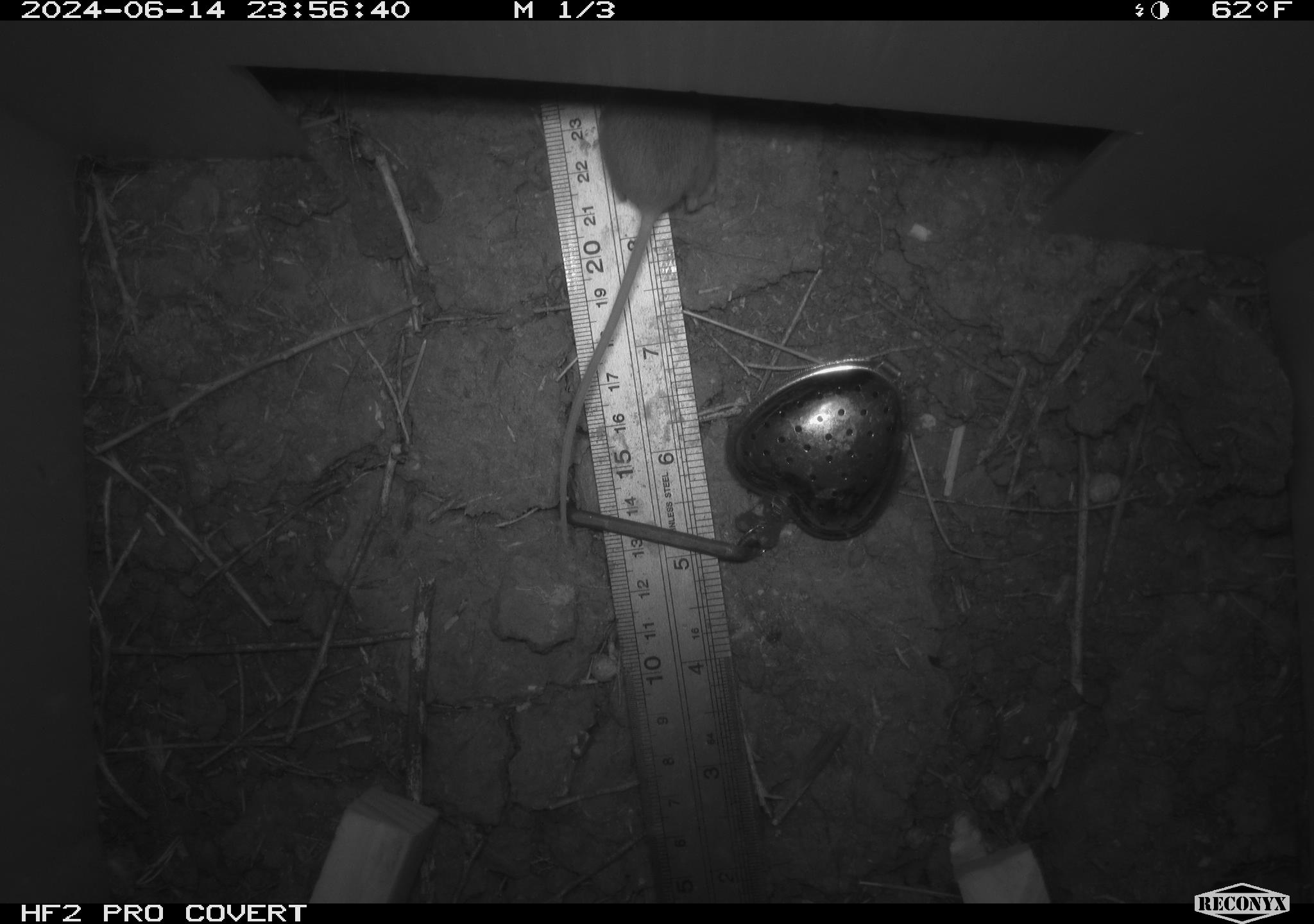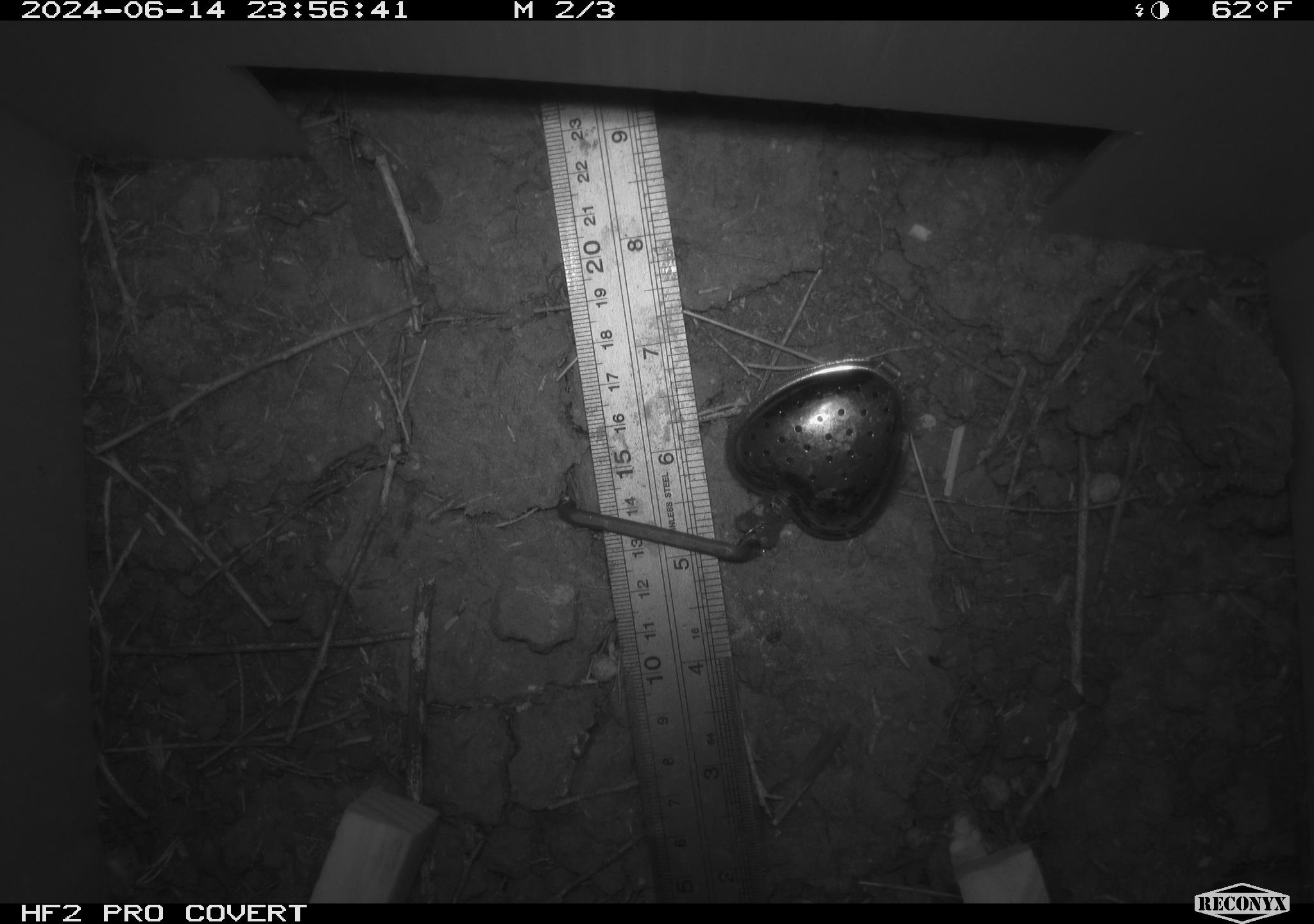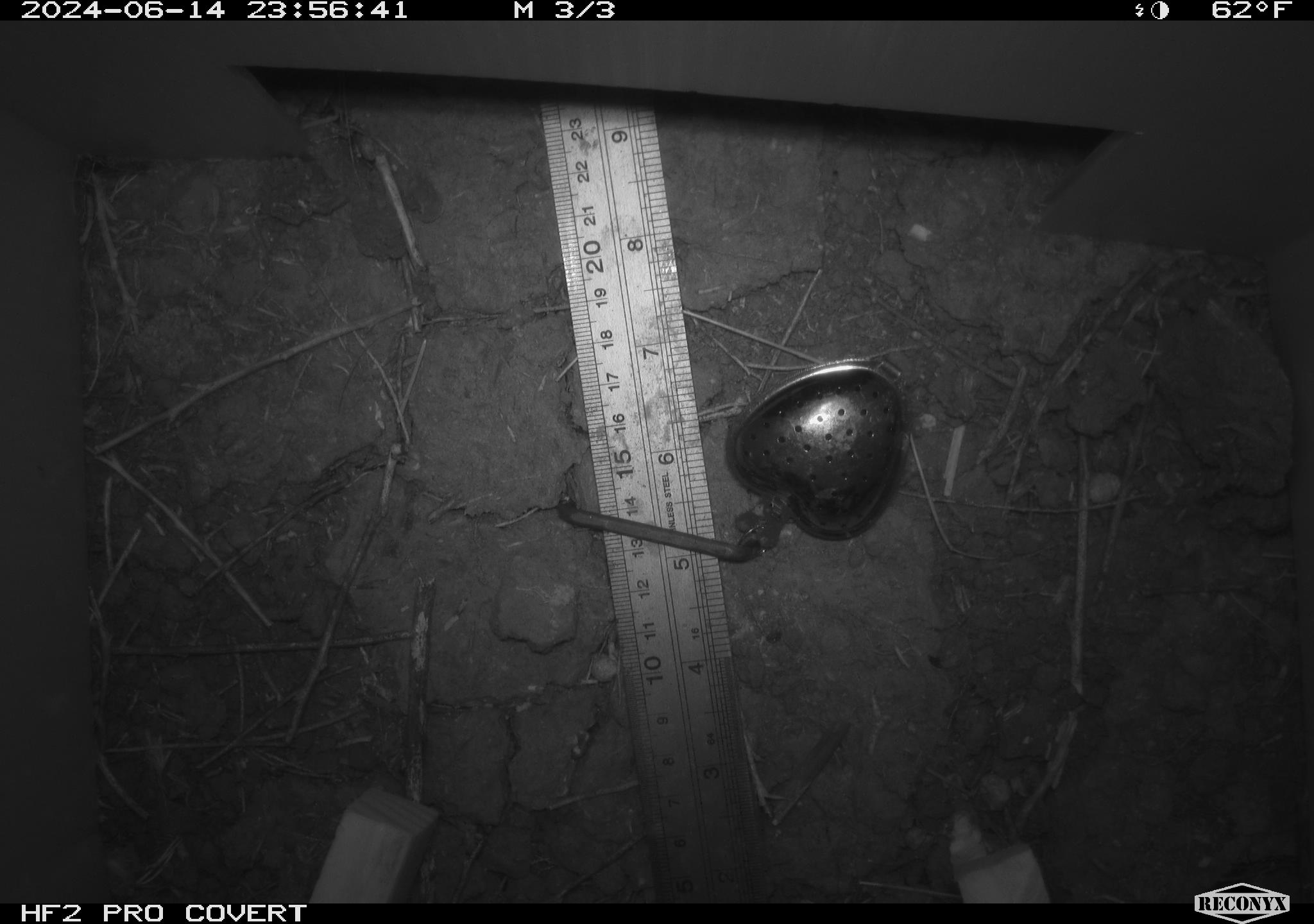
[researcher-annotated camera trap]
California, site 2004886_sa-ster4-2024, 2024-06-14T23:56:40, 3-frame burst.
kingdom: Animalia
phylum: Chordata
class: Mammalia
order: Rodentia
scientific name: Rodentia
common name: mouse species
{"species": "mouse species (Rodentia)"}